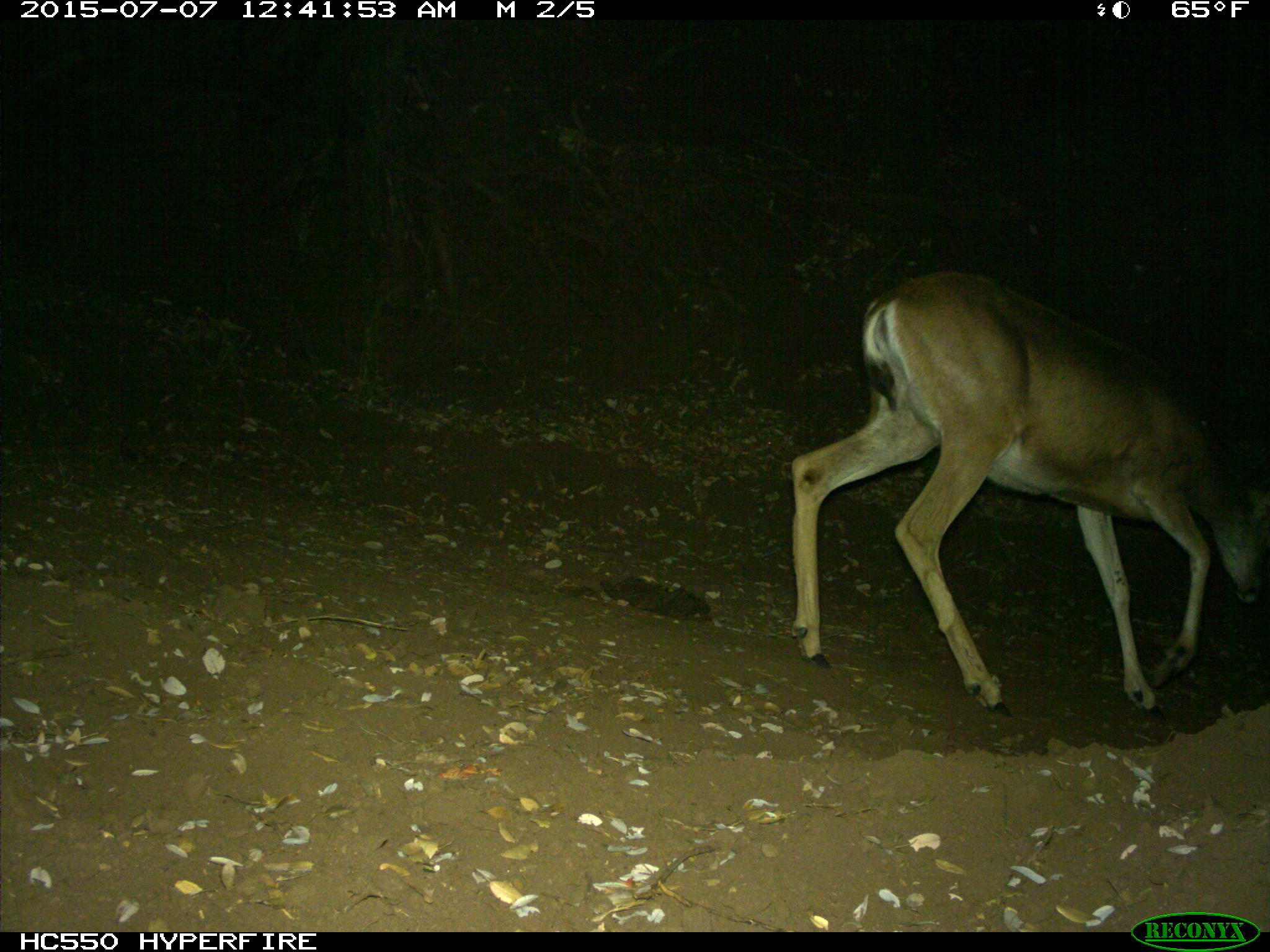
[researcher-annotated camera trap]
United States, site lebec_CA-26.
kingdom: Animalia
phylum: Chordata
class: Mammalia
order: Artiodactyla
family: Cervidae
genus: Odocoileus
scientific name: Odocoileus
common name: deer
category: unidentified deer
Unidentified deer (deer) (Odocoileus).